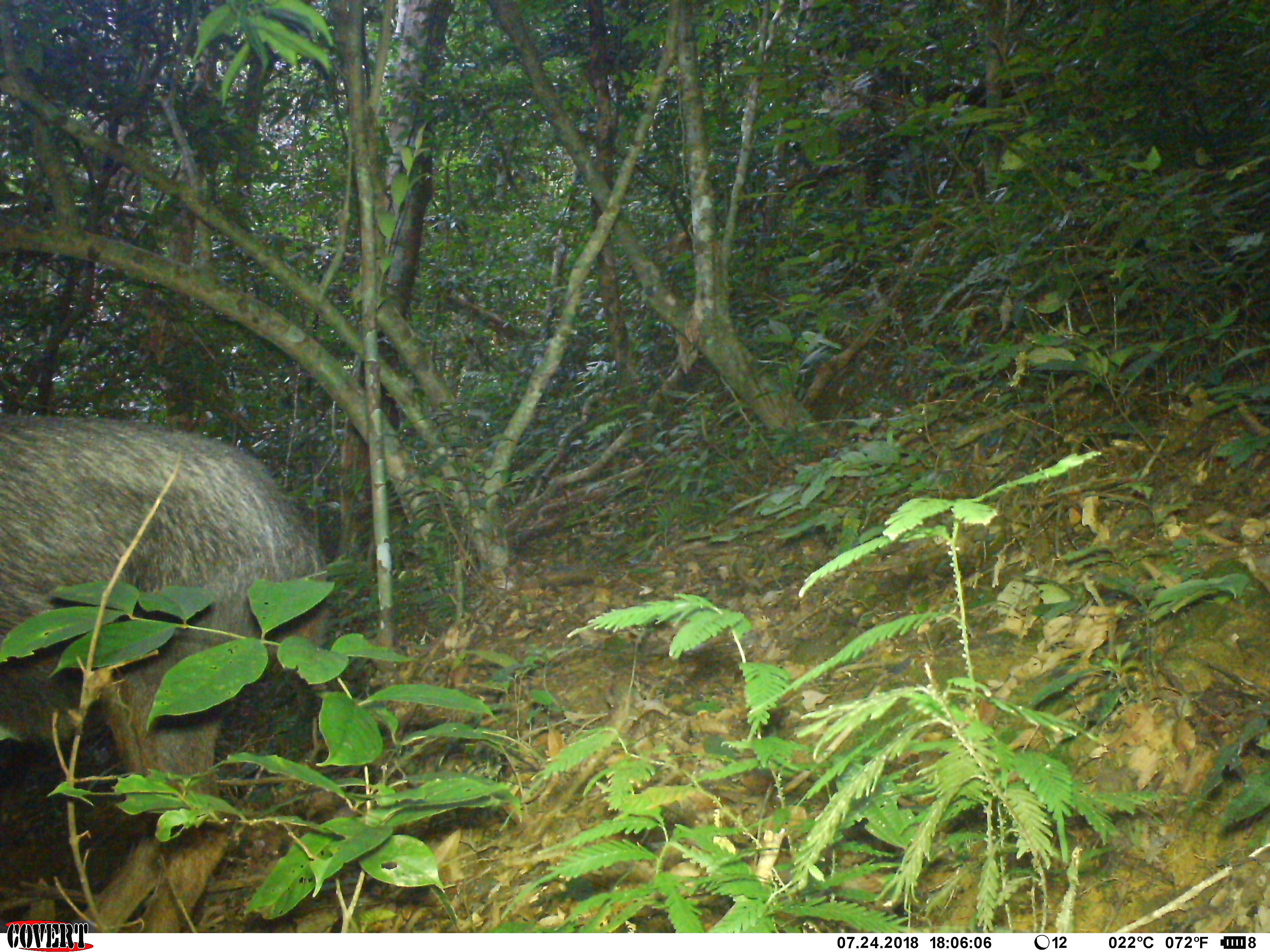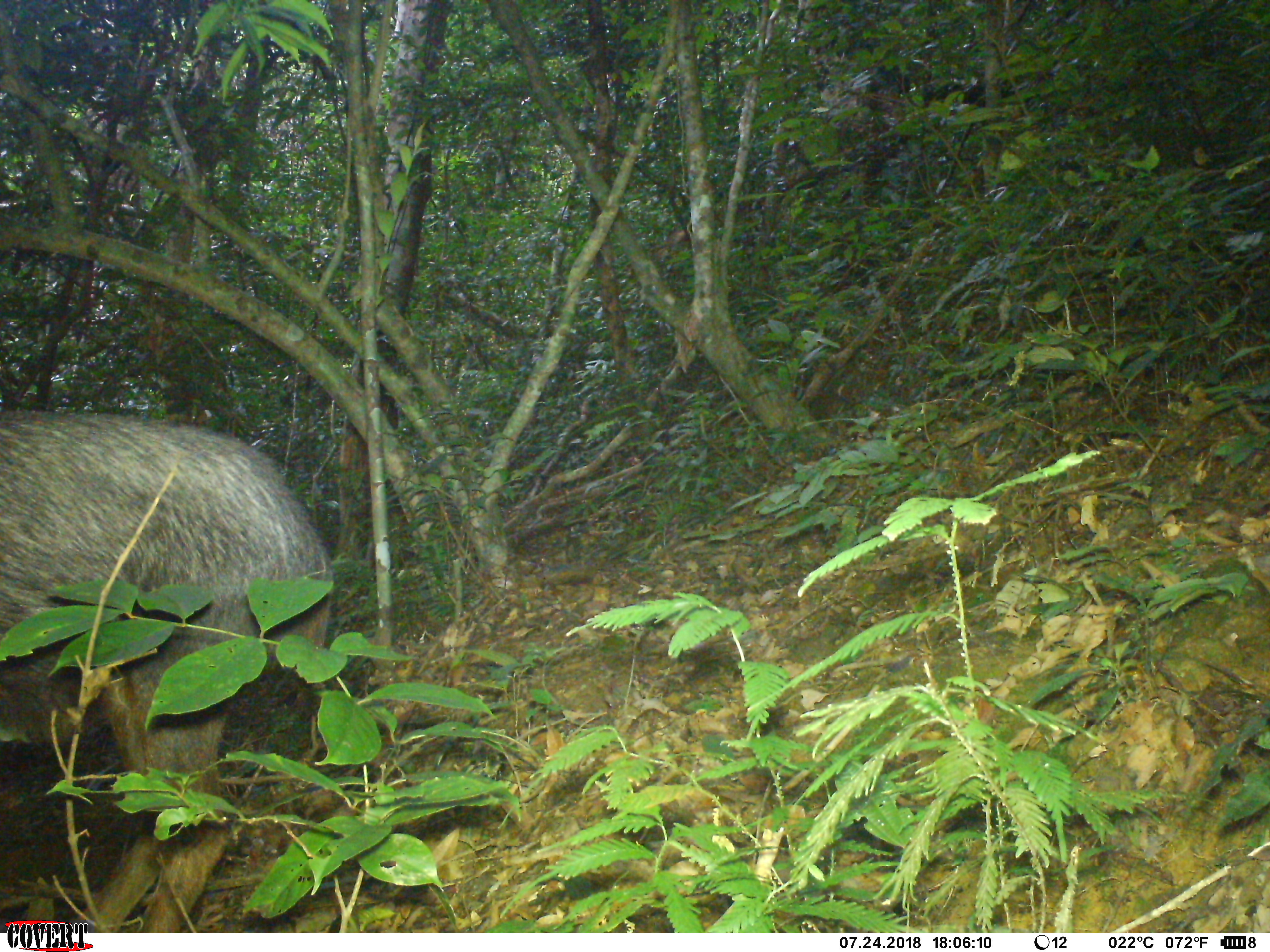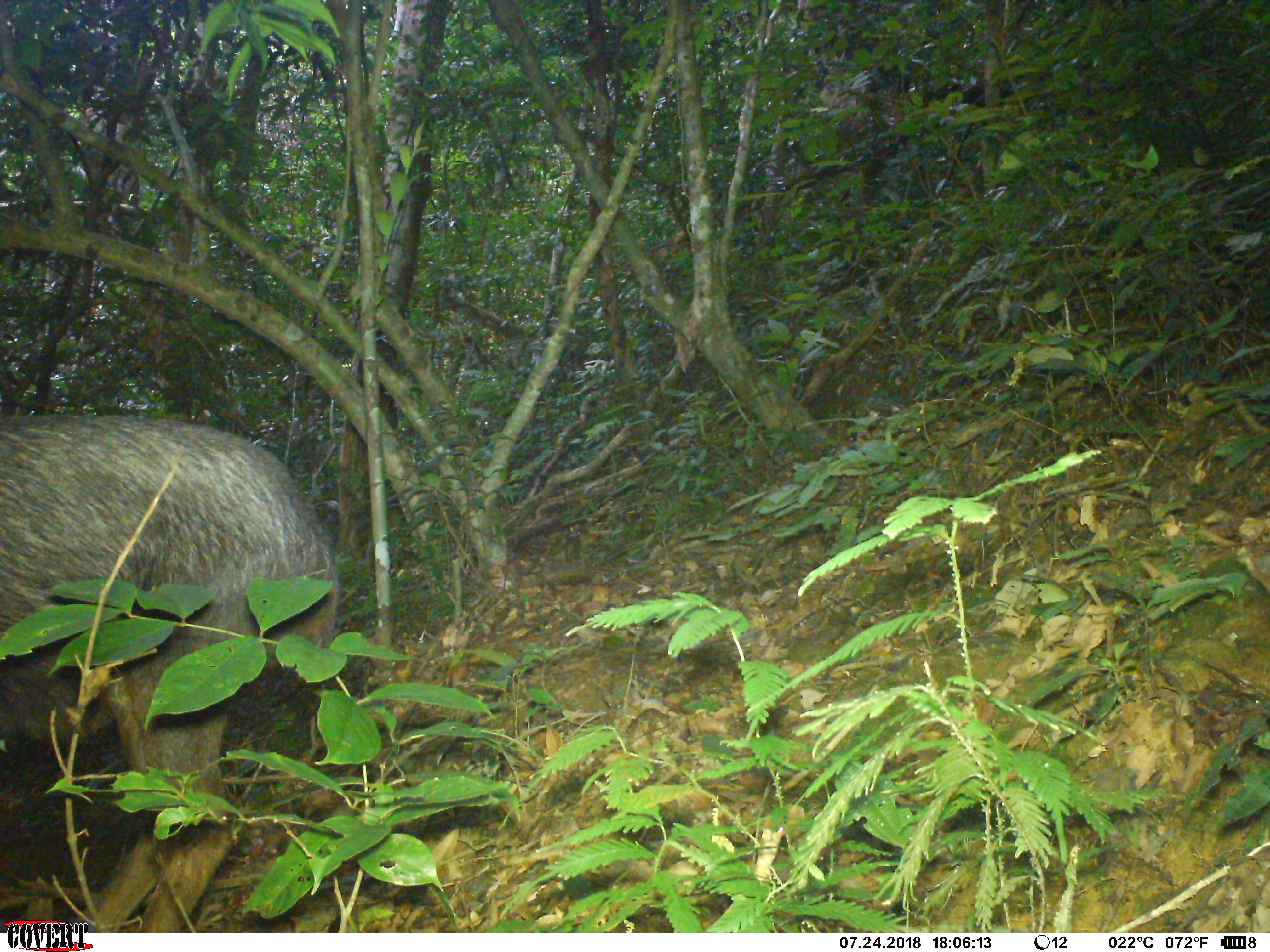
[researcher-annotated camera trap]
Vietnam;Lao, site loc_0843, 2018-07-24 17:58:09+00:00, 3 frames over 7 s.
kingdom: Animalia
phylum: Chordata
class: Mammalia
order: Artiodactyla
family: Bovidae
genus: Capricornis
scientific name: Capricornis sumatraensis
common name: chinese serow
Chinese serow (Capricornis sumatraensis). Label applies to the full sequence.